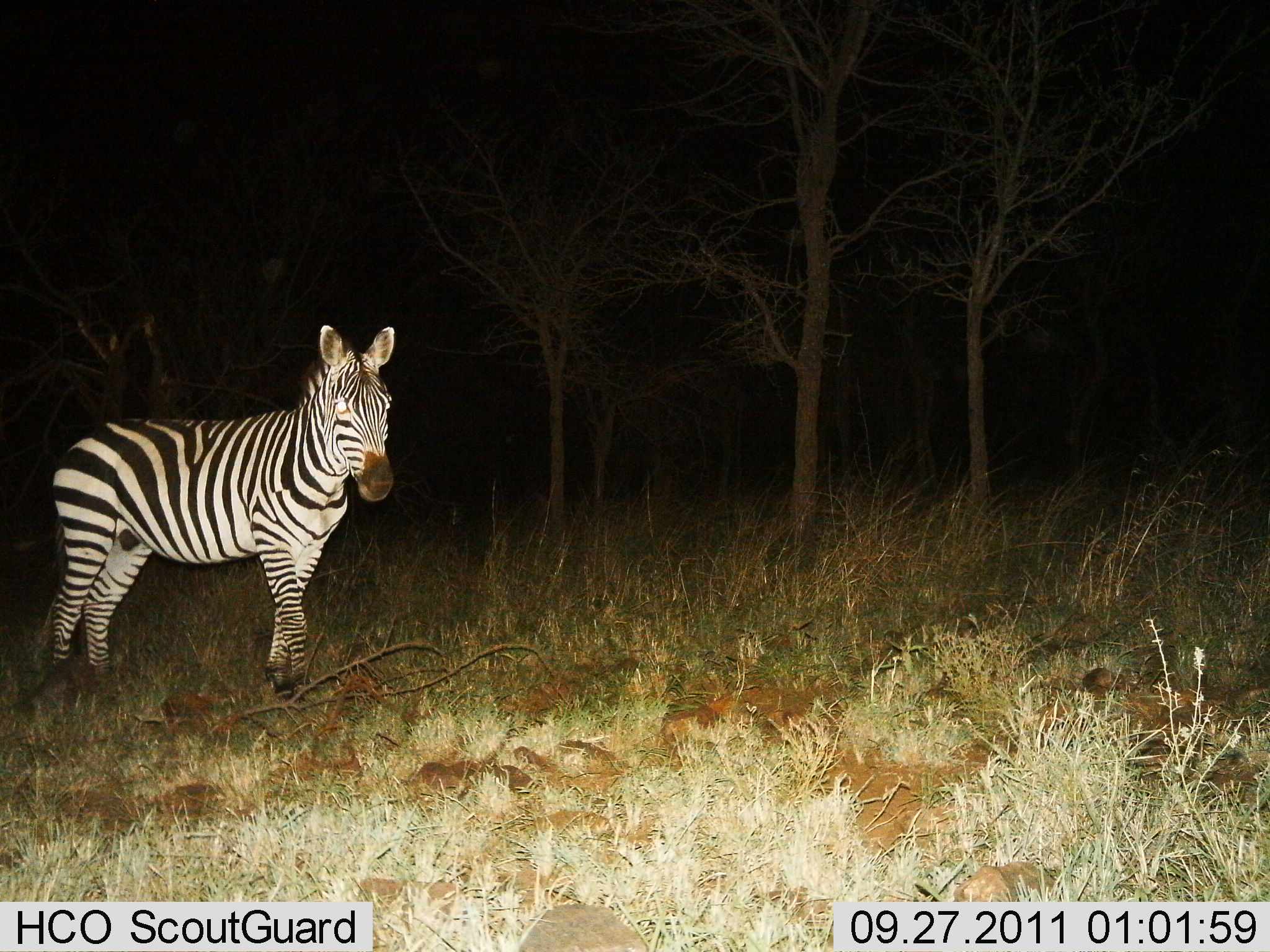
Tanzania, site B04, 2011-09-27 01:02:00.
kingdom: Animalia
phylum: Chordata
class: Mammalia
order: Perissodactyla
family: Equidae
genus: Equus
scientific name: Equus quagga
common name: plains zebra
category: zebra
Zebra (plains zebra) (Equus quagga), count 1. Behavior (volunteer vote fractions): standing 79%, resting 0%, moving 21%, interacting 0%. Young present (vote fraction): 0%. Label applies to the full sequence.